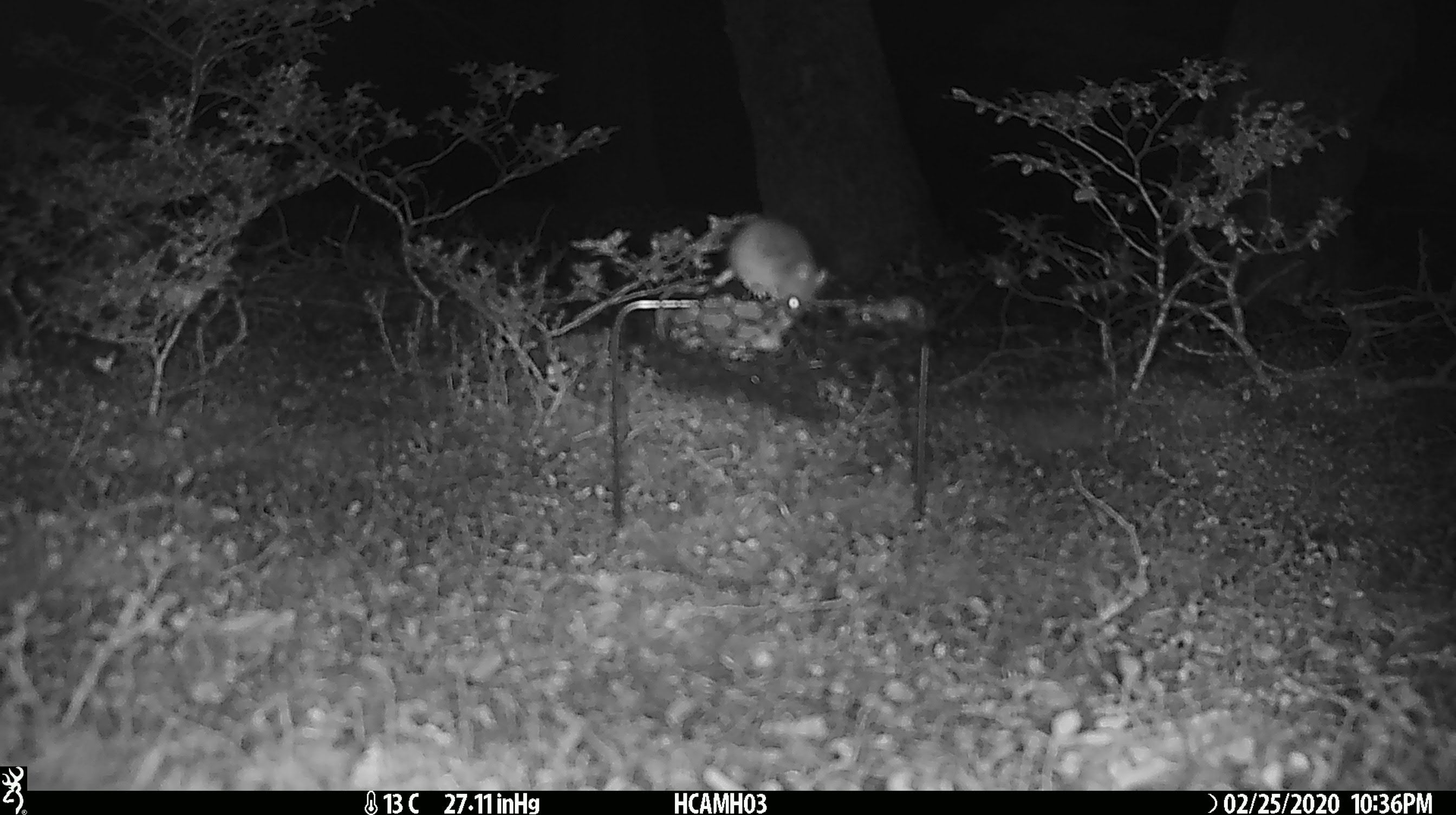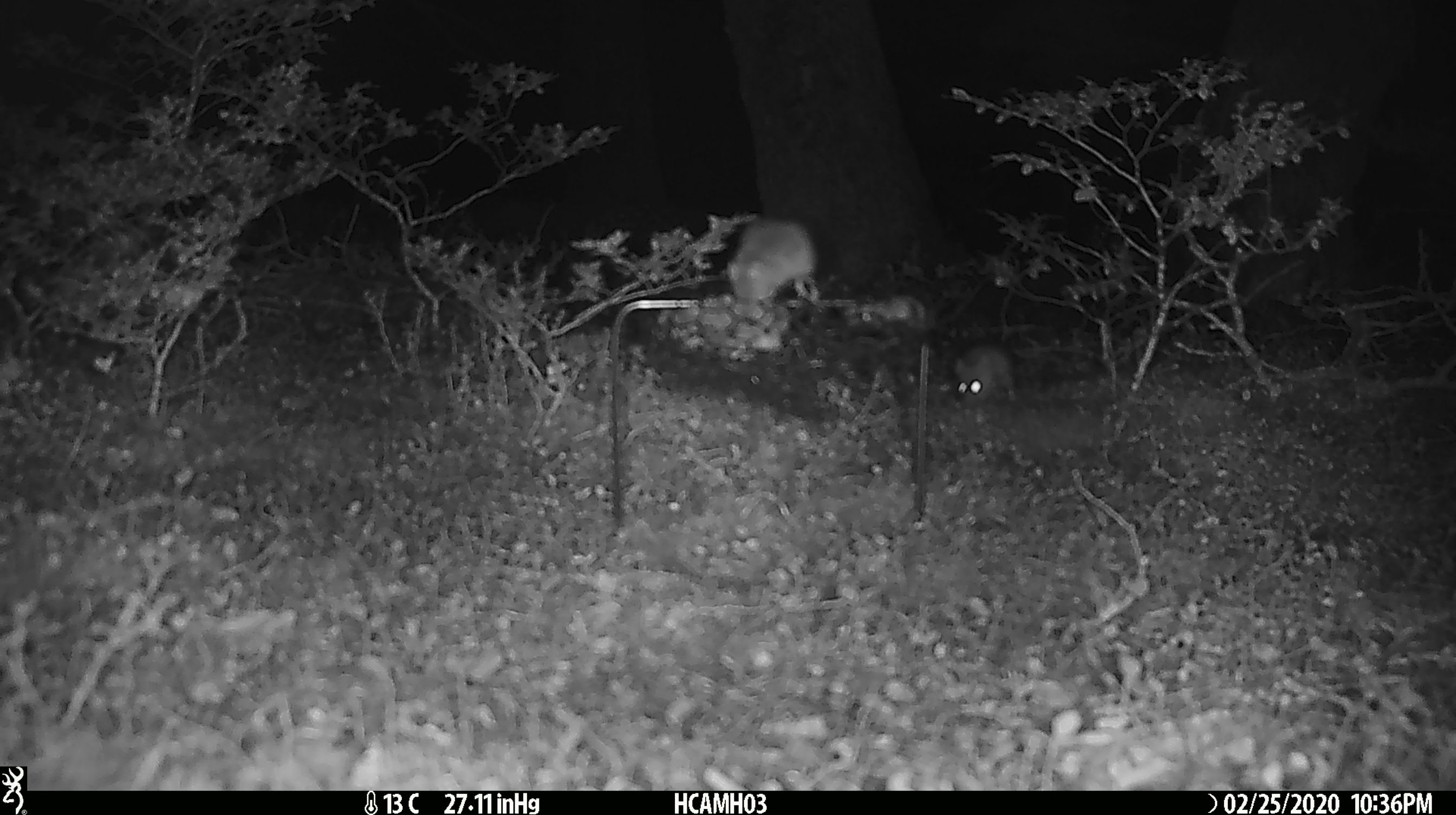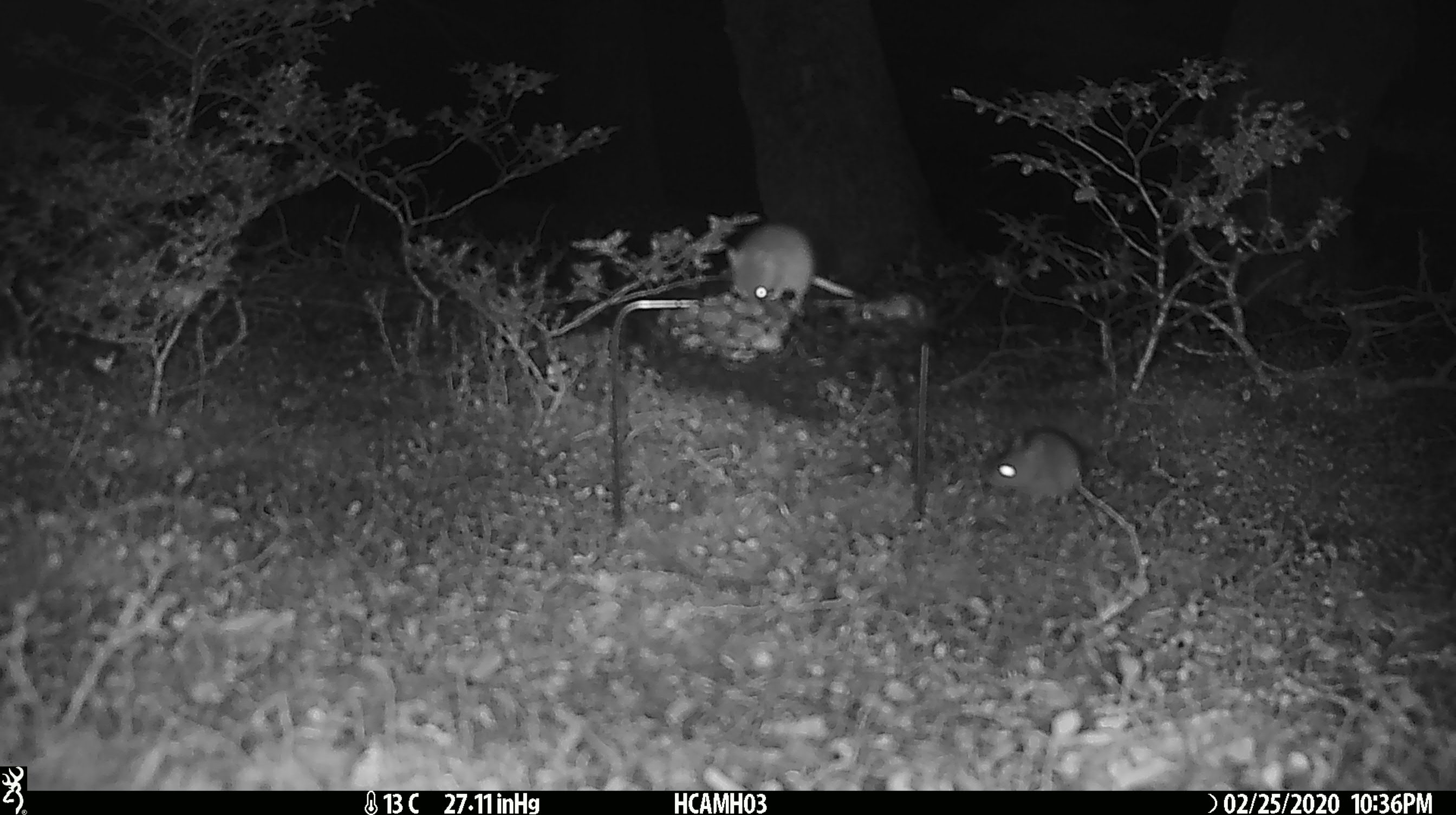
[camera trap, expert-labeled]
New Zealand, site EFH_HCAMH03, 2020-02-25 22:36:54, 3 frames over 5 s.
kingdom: Animalia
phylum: Chordata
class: Mammalia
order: Rodentia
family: Muridae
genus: Mus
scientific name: Mus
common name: mouse